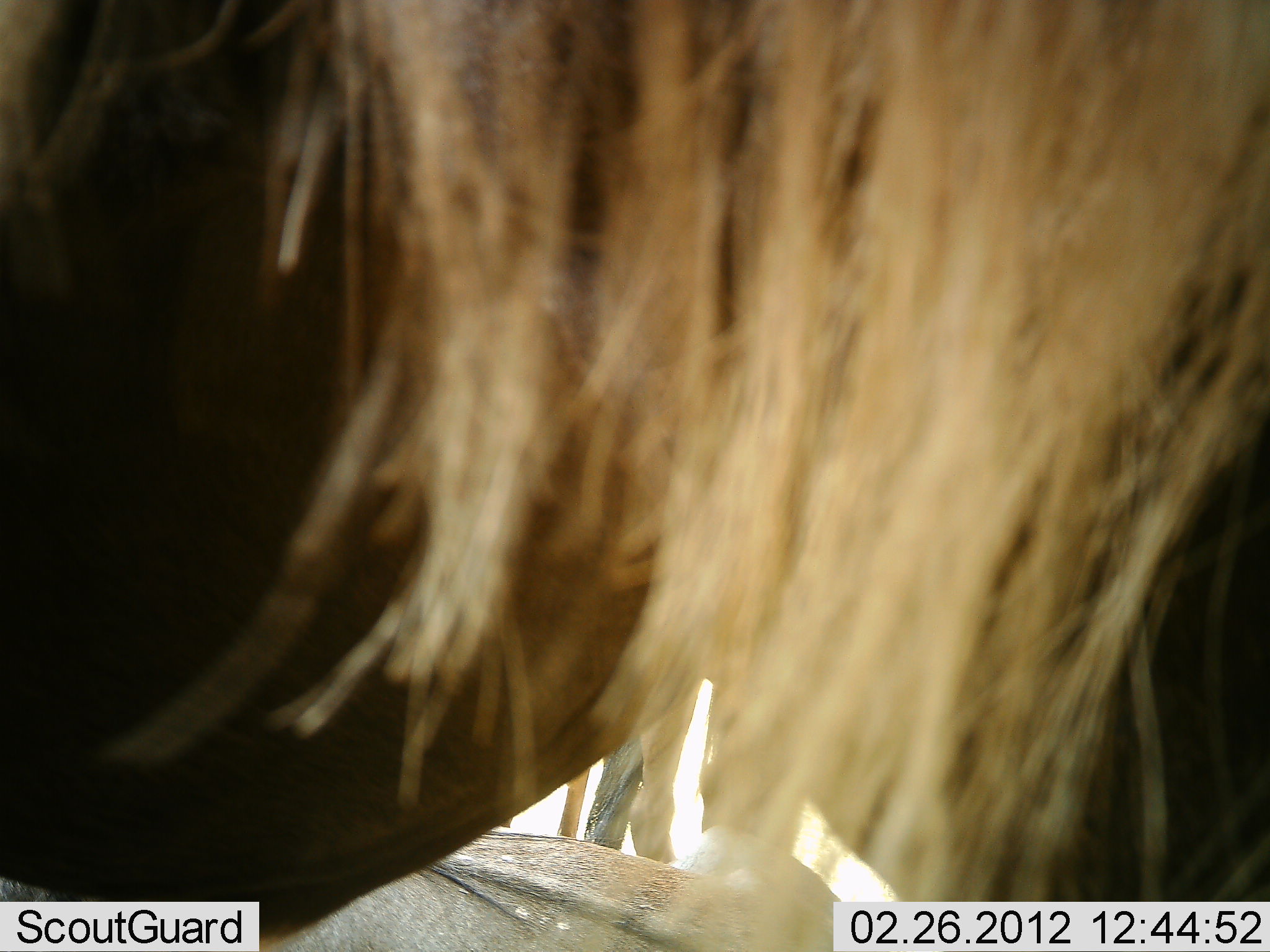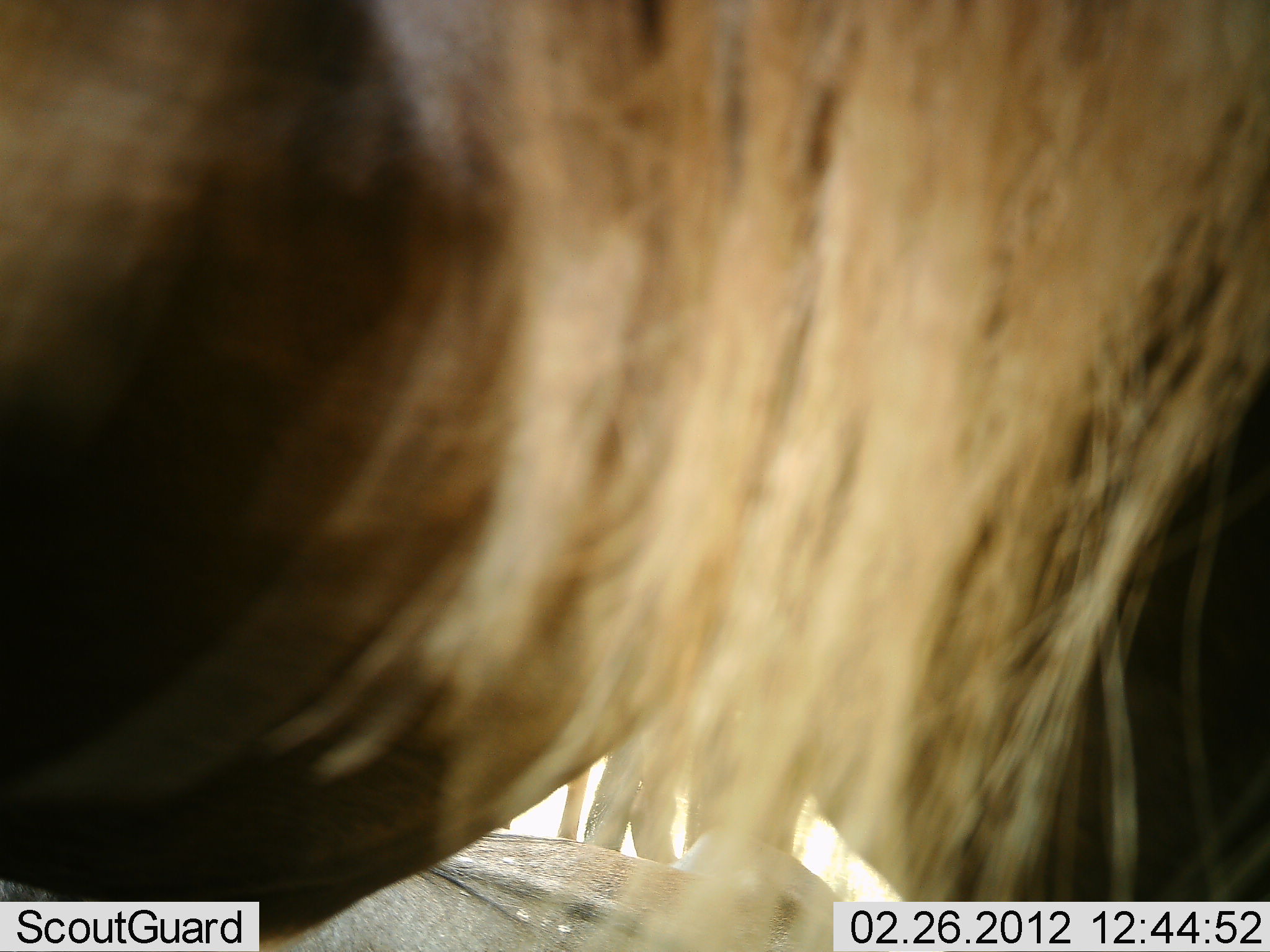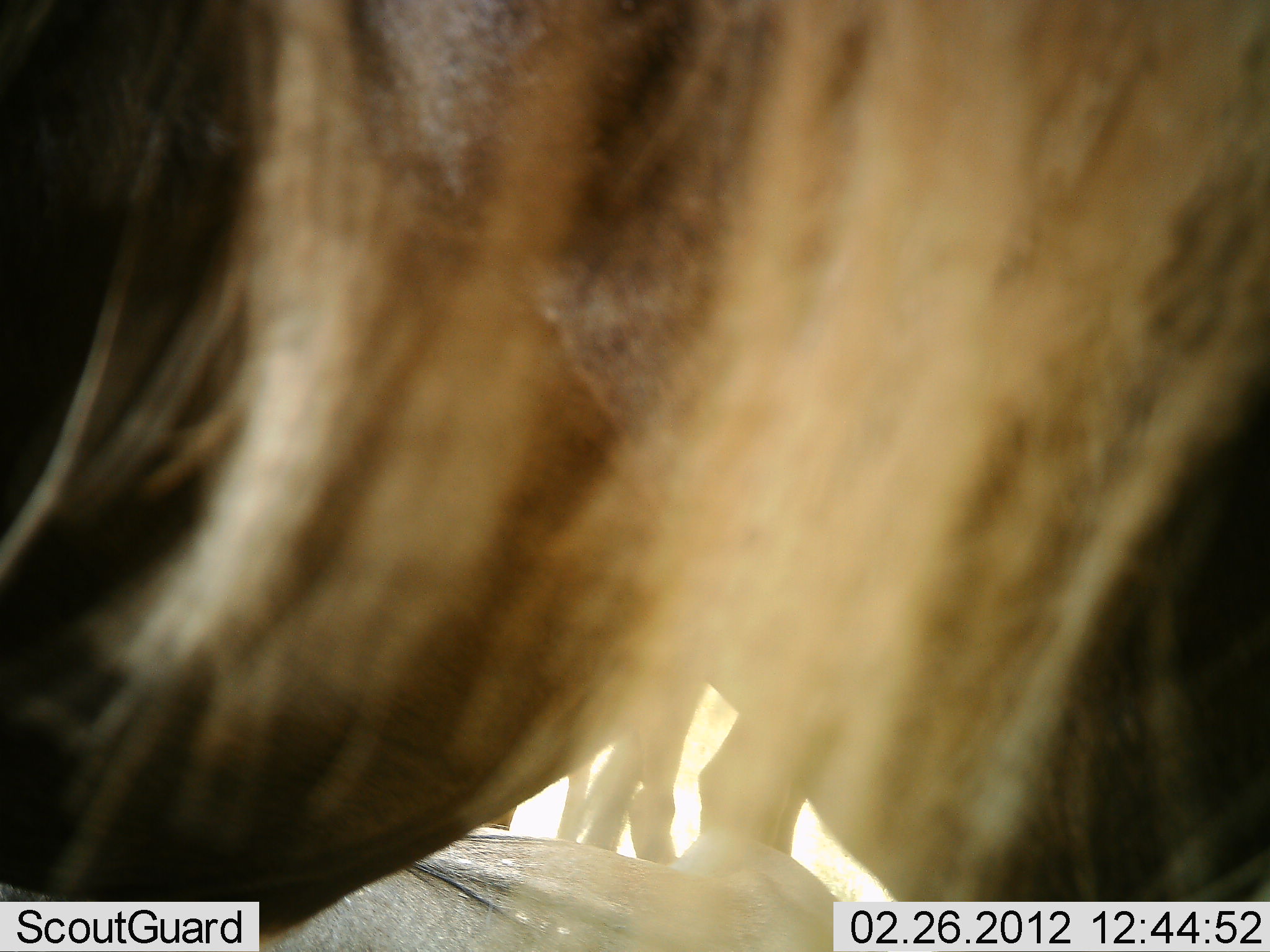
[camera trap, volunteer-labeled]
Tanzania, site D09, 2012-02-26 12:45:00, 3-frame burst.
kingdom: Animalia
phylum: Chordata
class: Mammalia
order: Artiodactyla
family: Bovidae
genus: Connochaetes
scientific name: Connochaetes taurinus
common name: blue wildebeest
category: wildebeest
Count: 3.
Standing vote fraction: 93%.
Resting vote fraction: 63%.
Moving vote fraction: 7%.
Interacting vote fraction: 0%.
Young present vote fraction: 0%.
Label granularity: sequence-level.